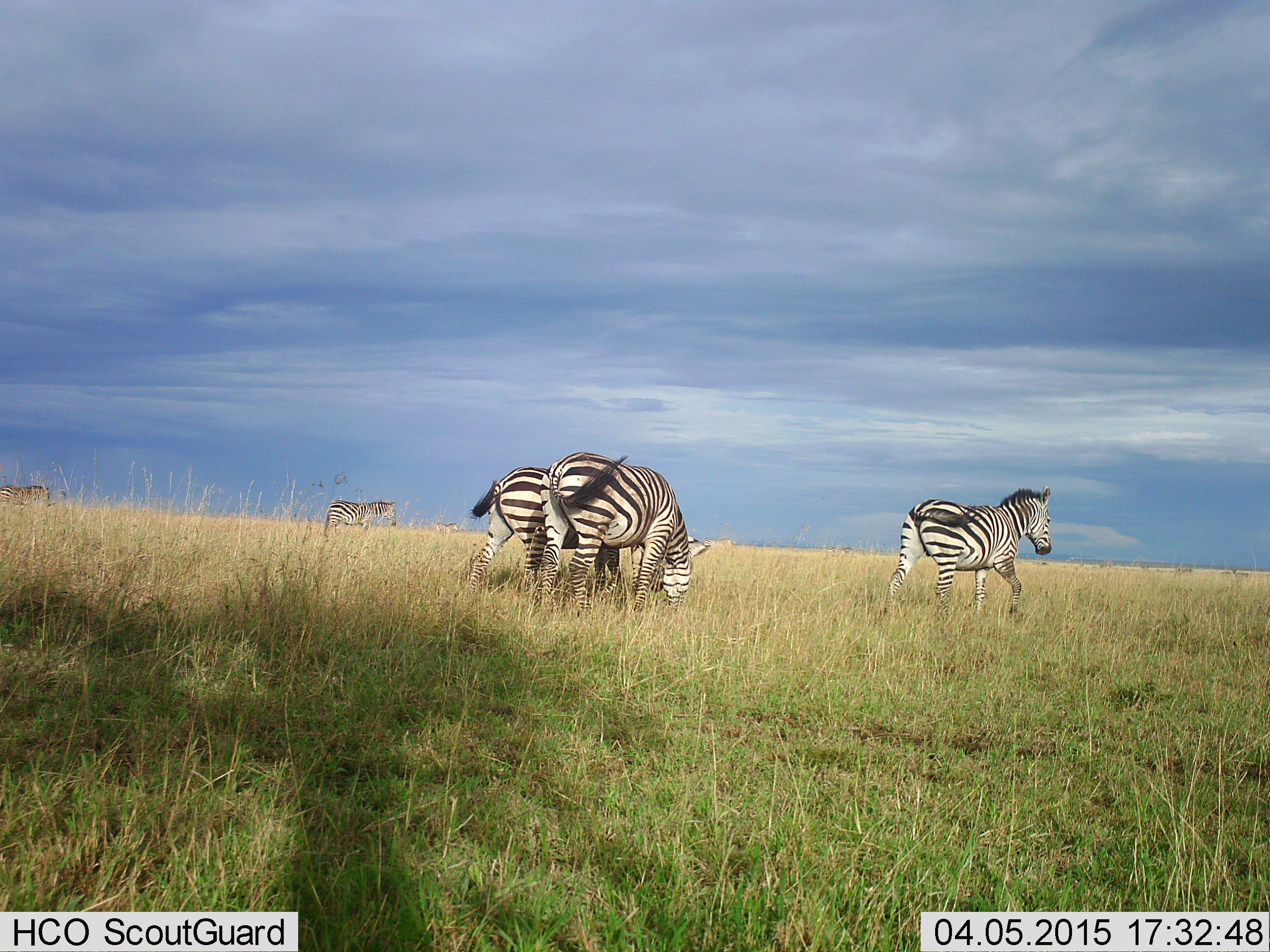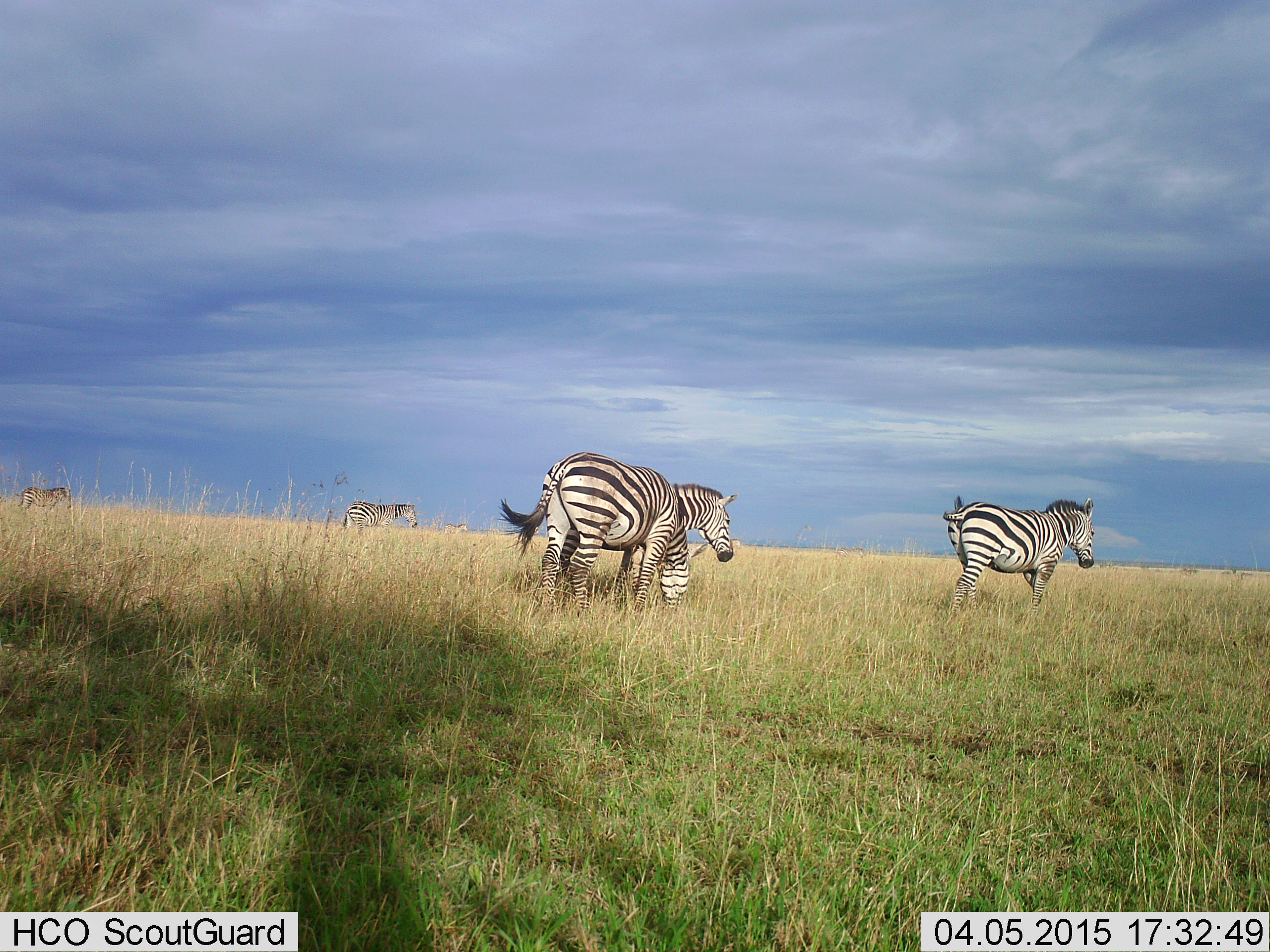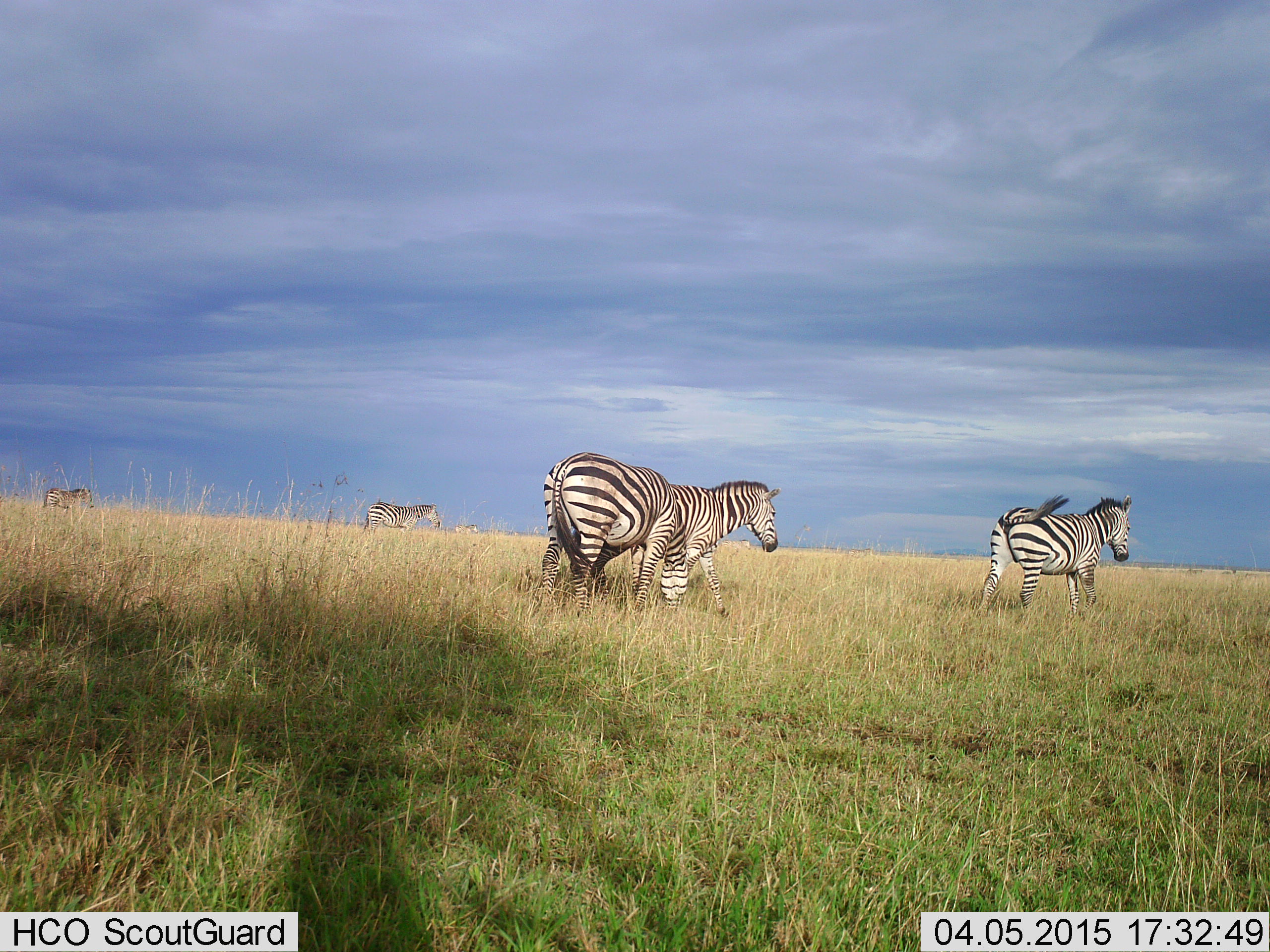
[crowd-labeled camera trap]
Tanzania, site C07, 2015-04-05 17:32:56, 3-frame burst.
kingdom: Animalia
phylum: Chordata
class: Mammalia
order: Perissodactyla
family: Equidae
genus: Equus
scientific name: Equus quagga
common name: plains zebra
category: zebra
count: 5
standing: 30%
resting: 0%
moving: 90%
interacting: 0%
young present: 0%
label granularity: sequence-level